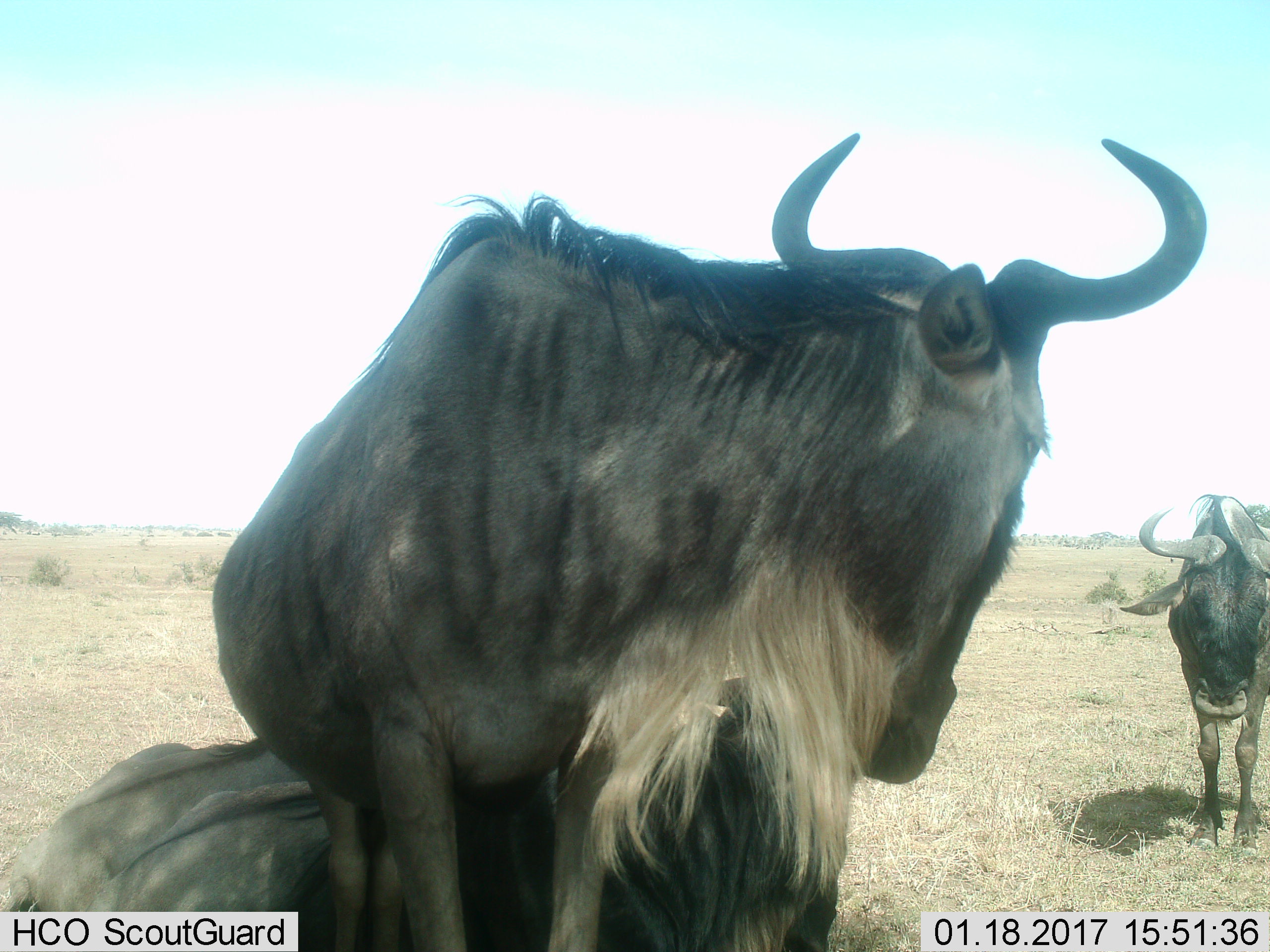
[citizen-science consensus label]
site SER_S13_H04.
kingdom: Animalia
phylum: Chordata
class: Mammalia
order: Artiodactyla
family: Bovidae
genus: Connochaetes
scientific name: Connochaetes taurinus taurinus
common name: blue wildebeest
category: wildebeestblue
Wildebeestblue (blue wildebeest) (Connochaetes taurinus taurinus), count 3. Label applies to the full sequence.